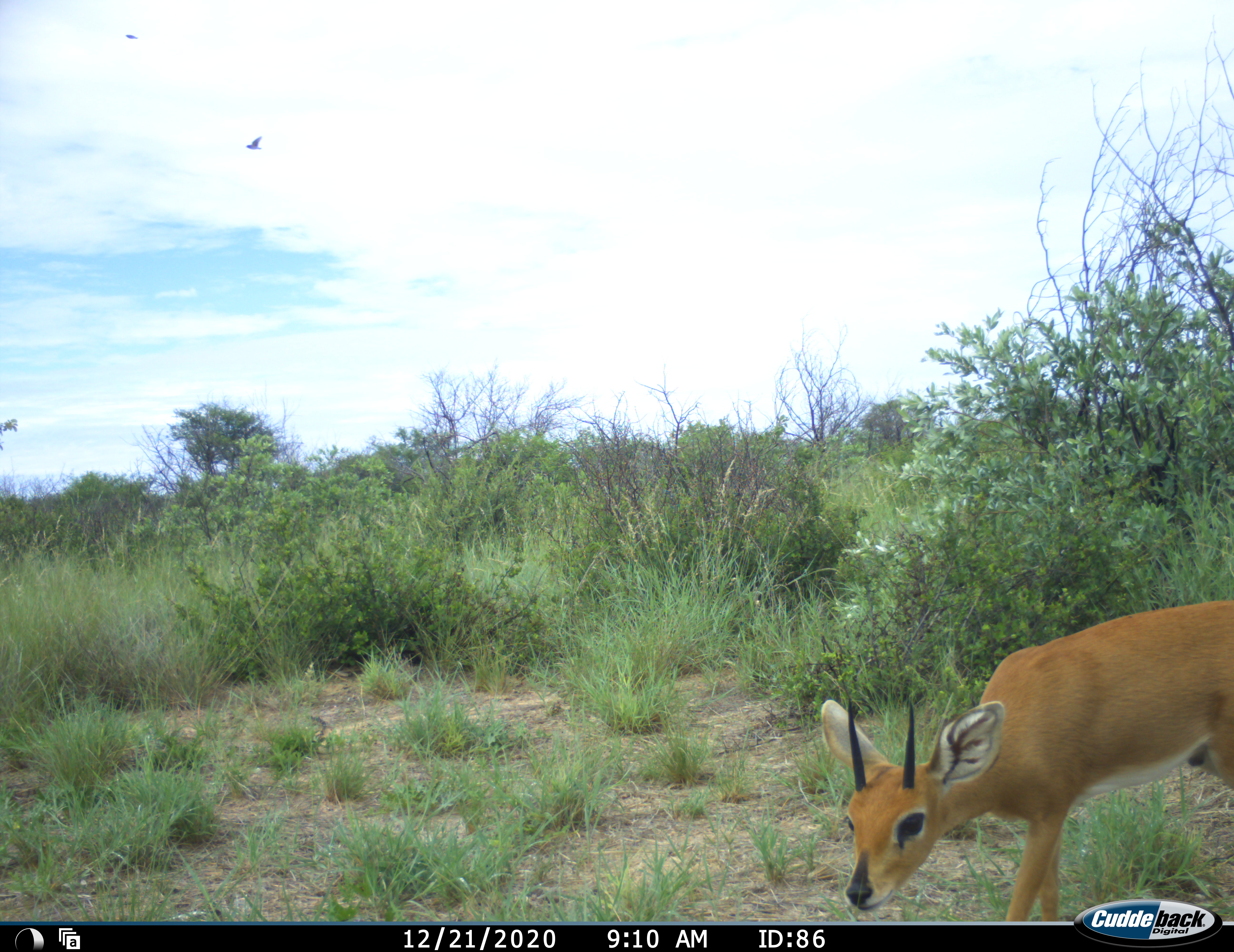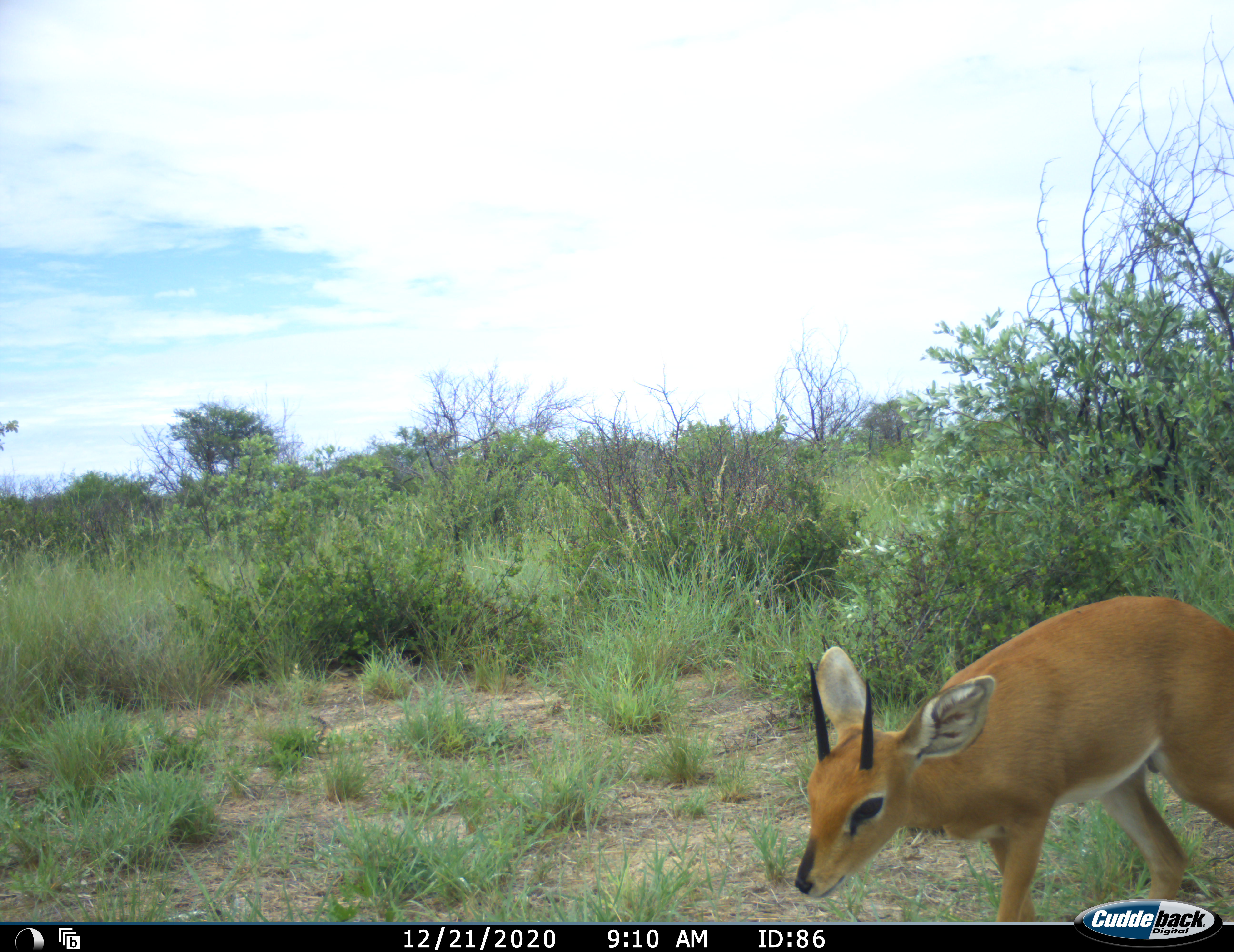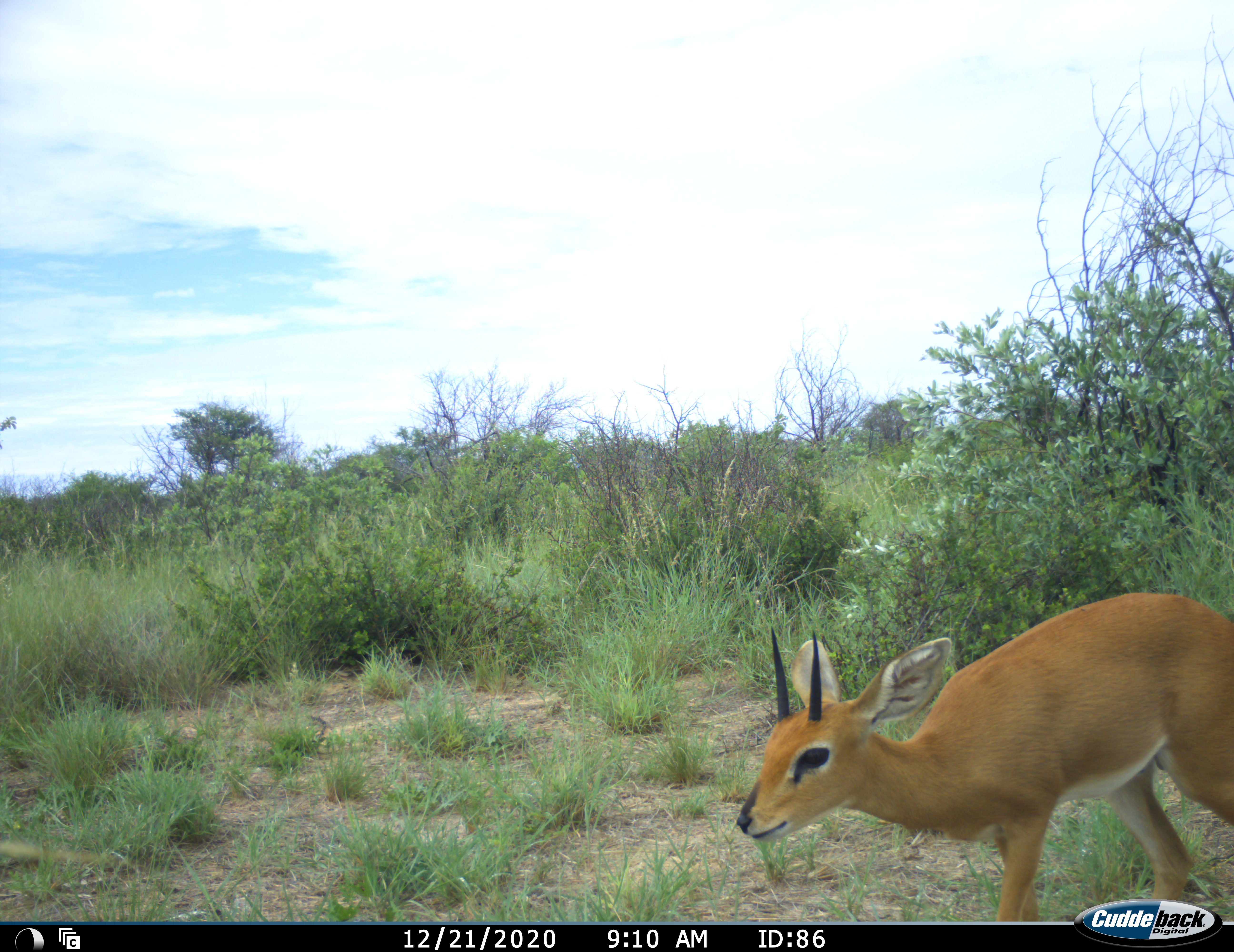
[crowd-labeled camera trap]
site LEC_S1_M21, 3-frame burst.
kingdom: Animalia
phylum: Chordata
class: Mammalia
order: Artiodactyla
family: Bovidae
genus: Raphicerus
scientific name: Raphicerus campestris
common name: steenbok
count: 1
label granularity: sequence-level